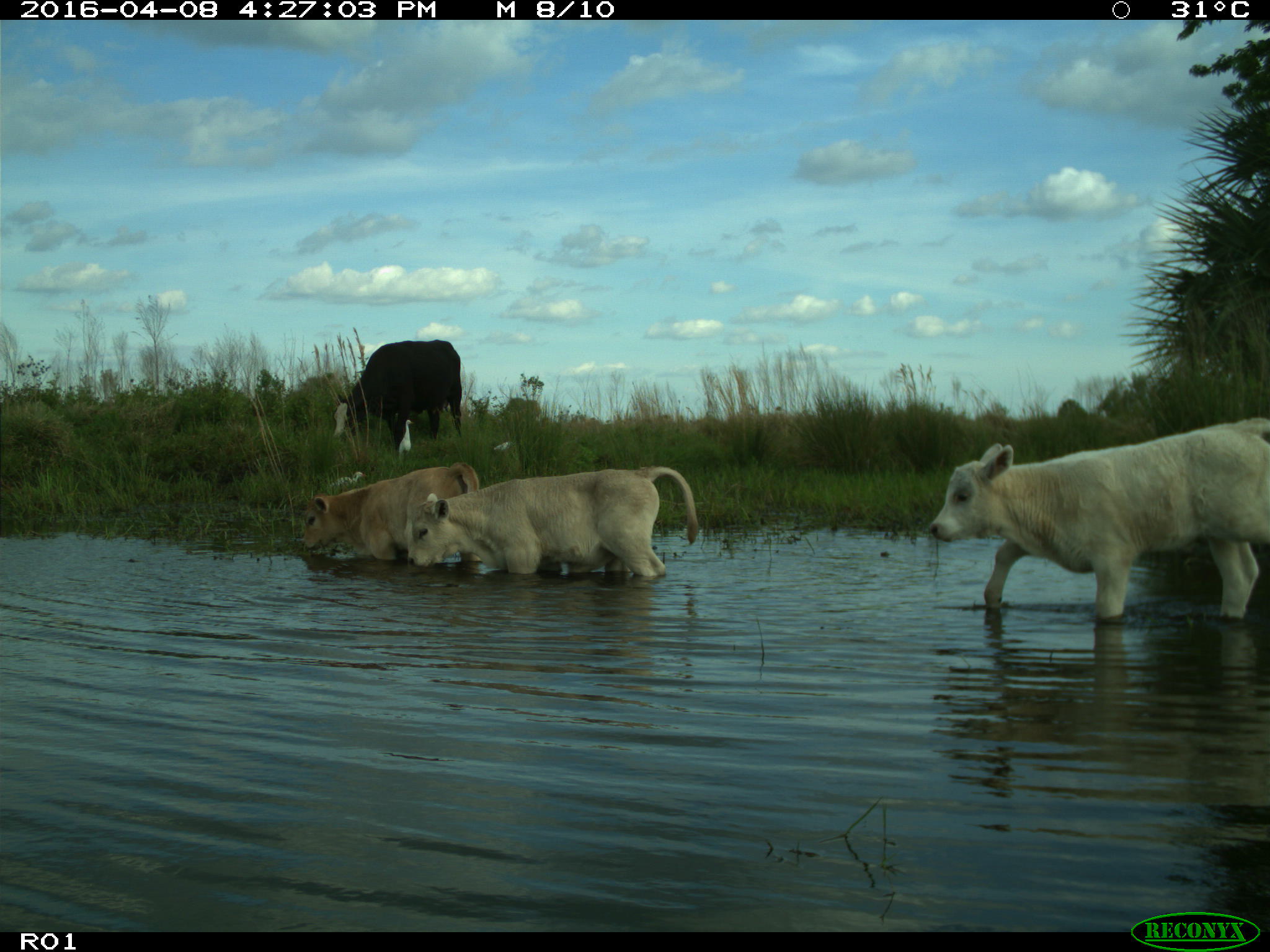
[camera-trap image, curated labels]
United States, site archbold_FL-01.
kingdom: Animalia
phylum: Chordata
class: Mammalia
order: Artiodactyla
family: Bovidae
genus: Bos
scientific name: Bos taurus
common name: domestic cow